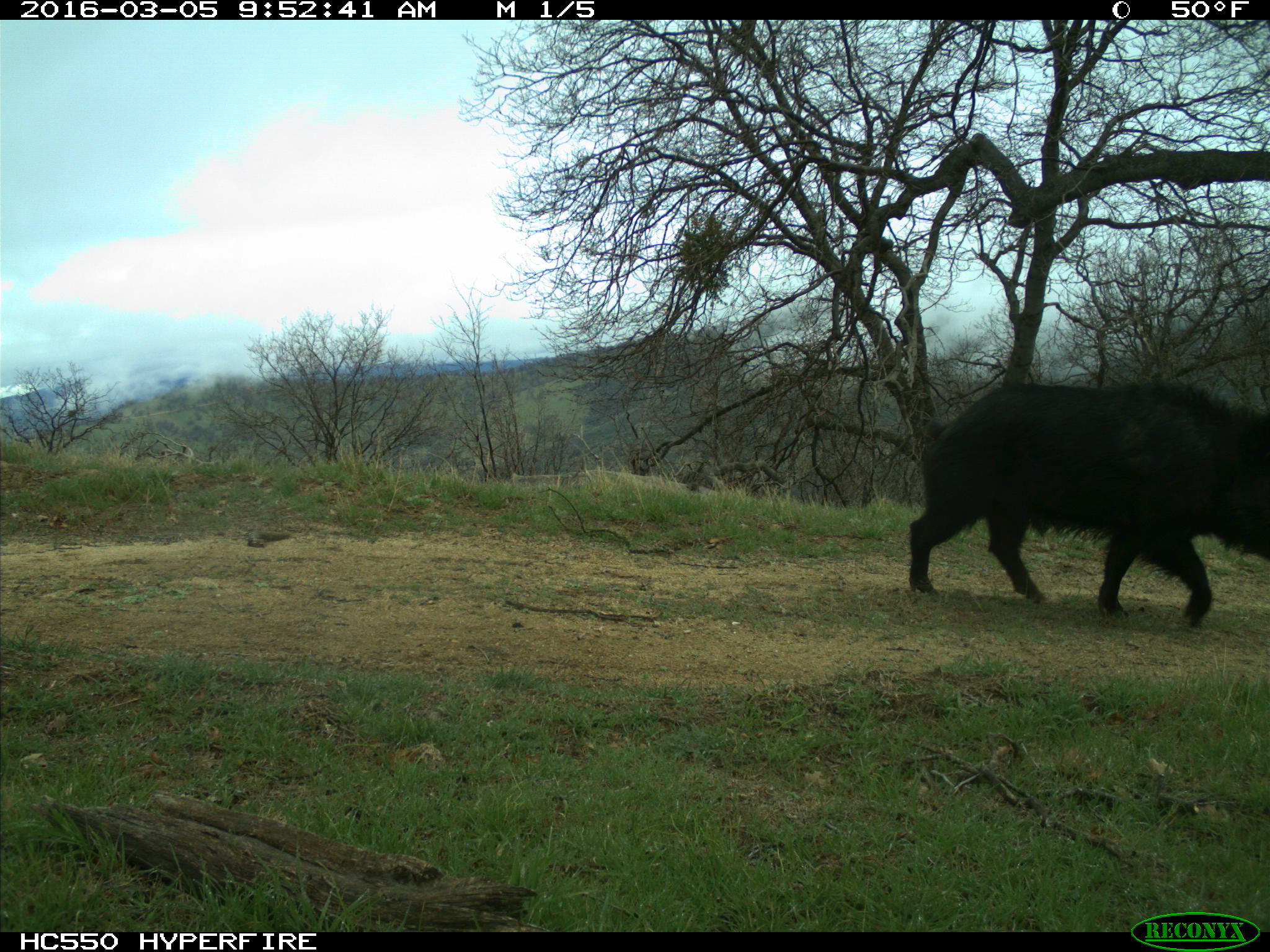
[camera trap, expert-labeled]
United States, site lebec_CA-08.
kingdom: Animalia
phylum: Chordata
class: Mammalia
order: Artiodactyla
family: Suidae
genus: Sus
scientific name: Sus scrofa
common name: wild boar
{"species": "Sus scrofa (wild boar)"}